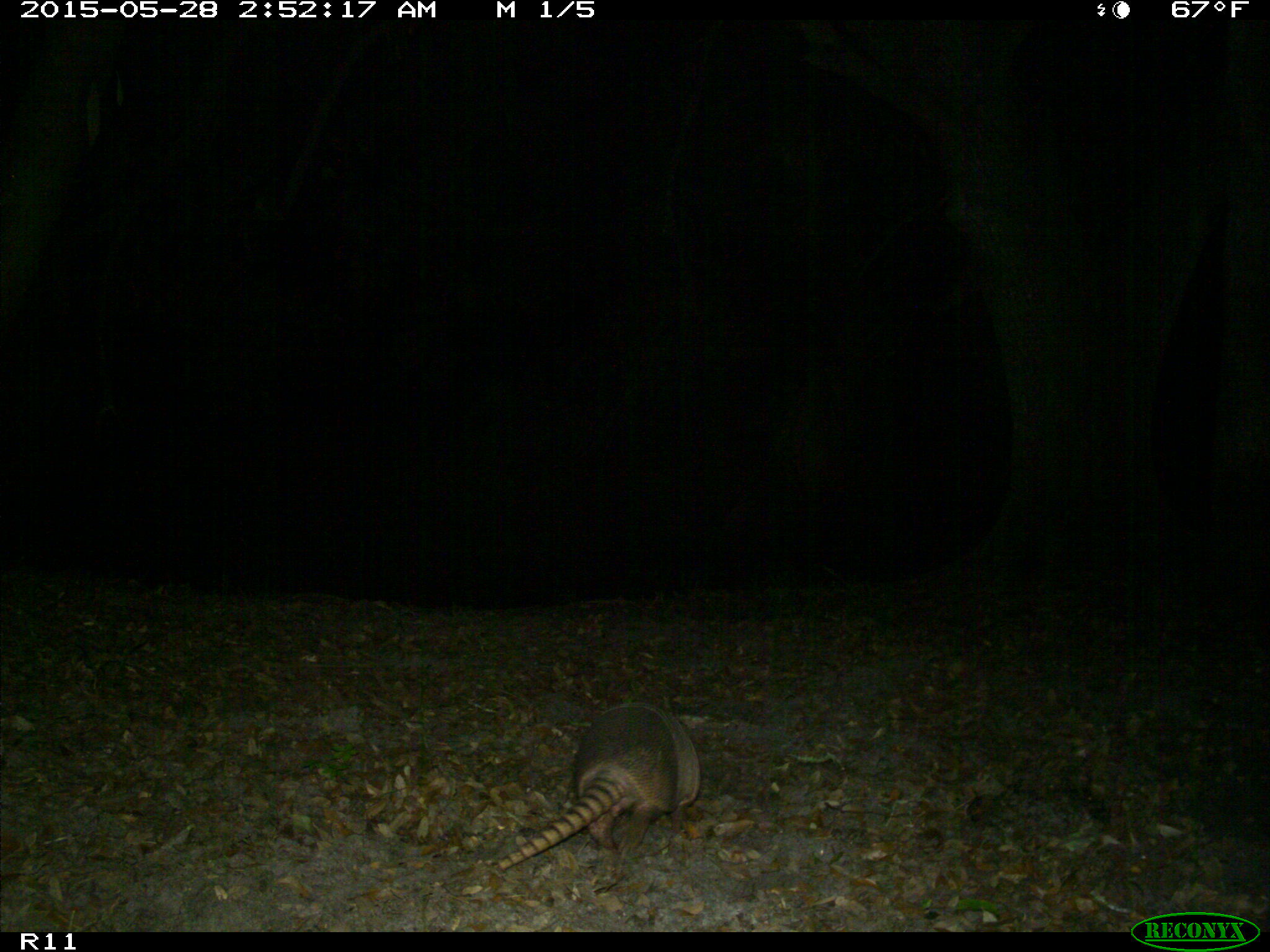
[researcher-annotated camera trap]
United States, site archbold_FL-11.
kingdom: Animalia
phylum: Chordata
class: Mammalia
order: Cingulata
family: Dasypodidae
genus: Dasypus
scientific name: Dasypus novemcinctus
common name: nine-banded armadillo